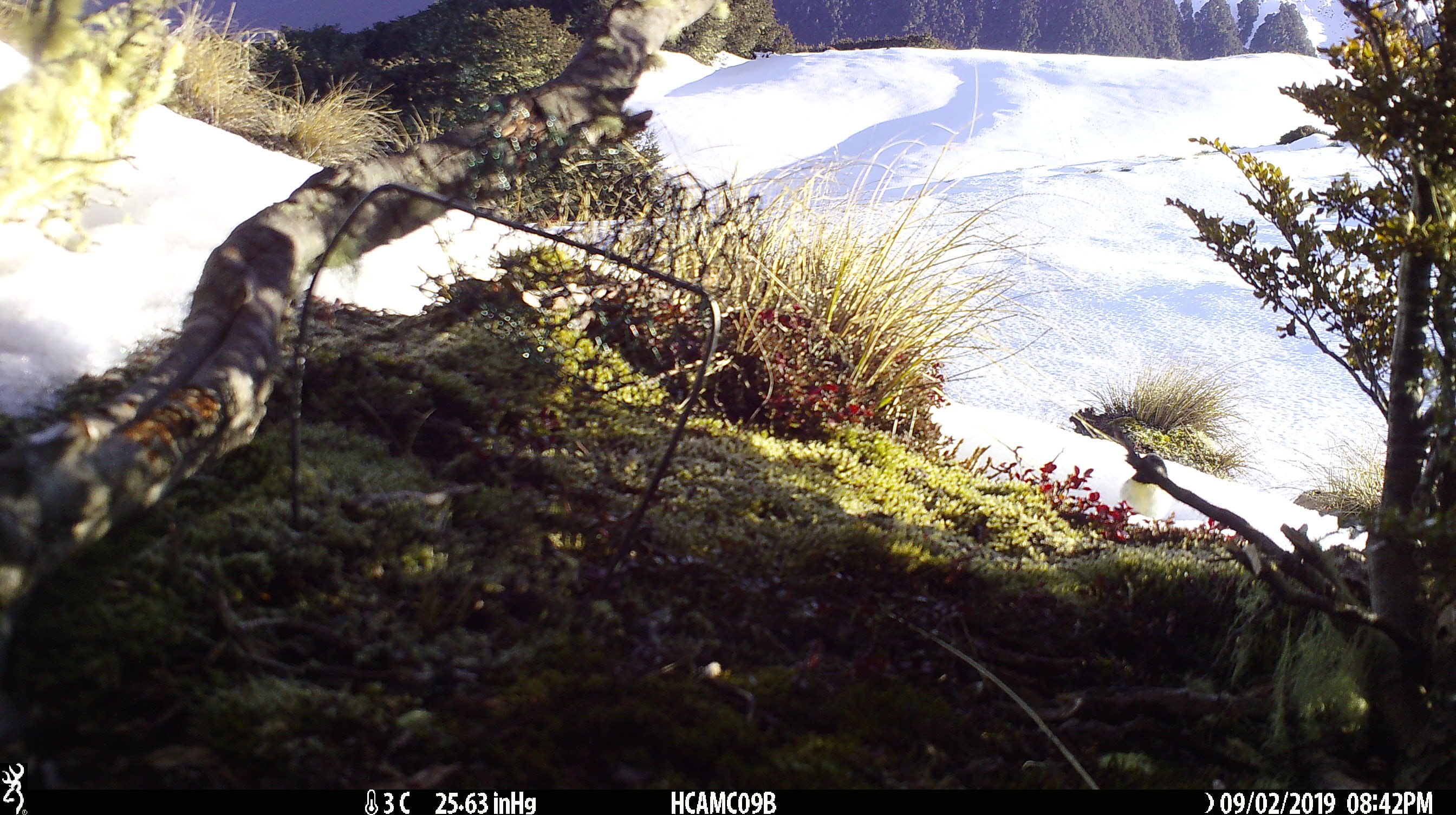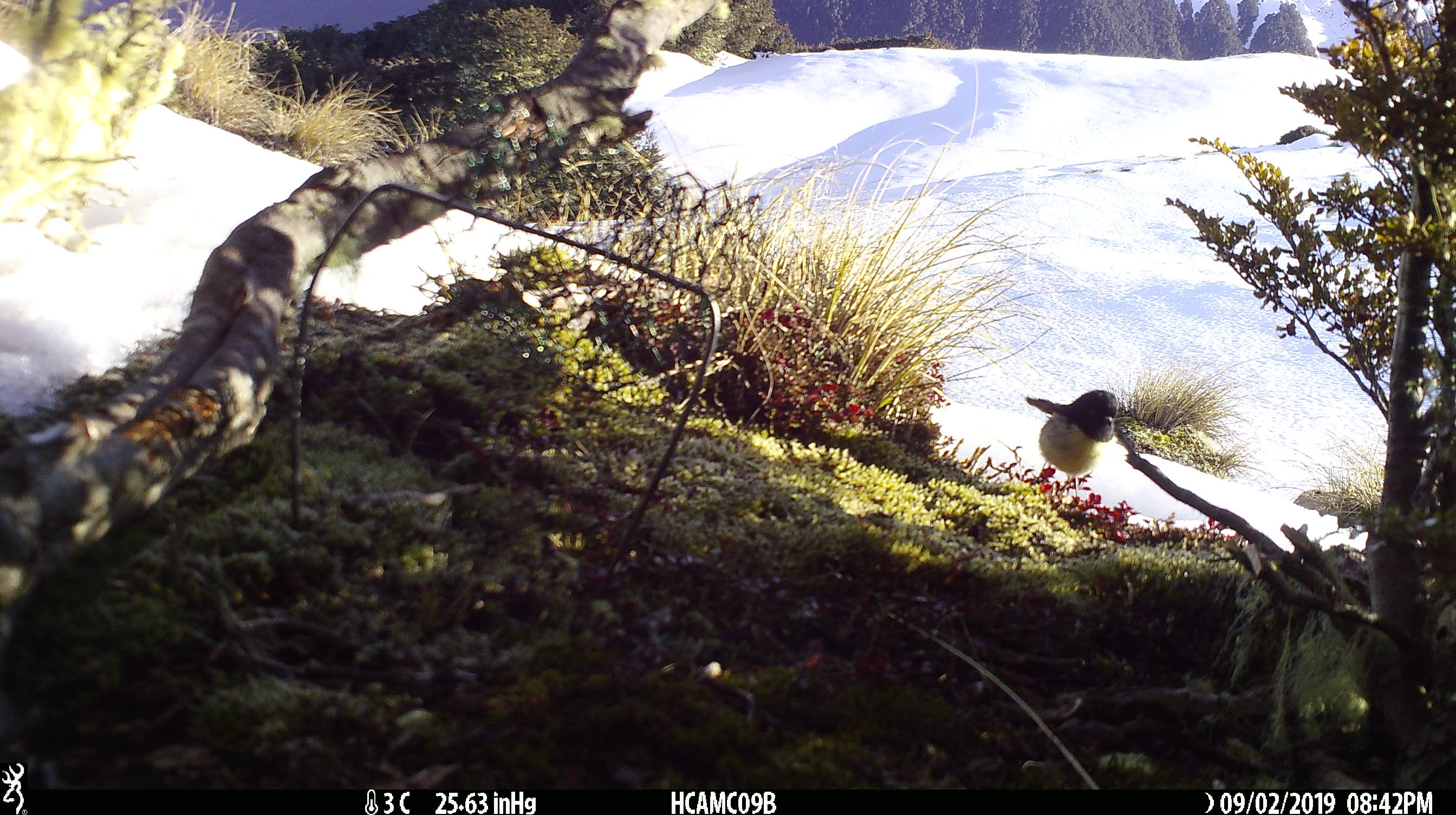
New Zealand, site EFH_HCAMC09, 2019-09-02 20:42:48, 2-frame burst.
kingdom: Animalia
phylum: Chordata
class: Aves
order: Passeriformes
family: Petroicidae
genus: Petroica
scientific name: Petroica macrocephala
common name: tomtit